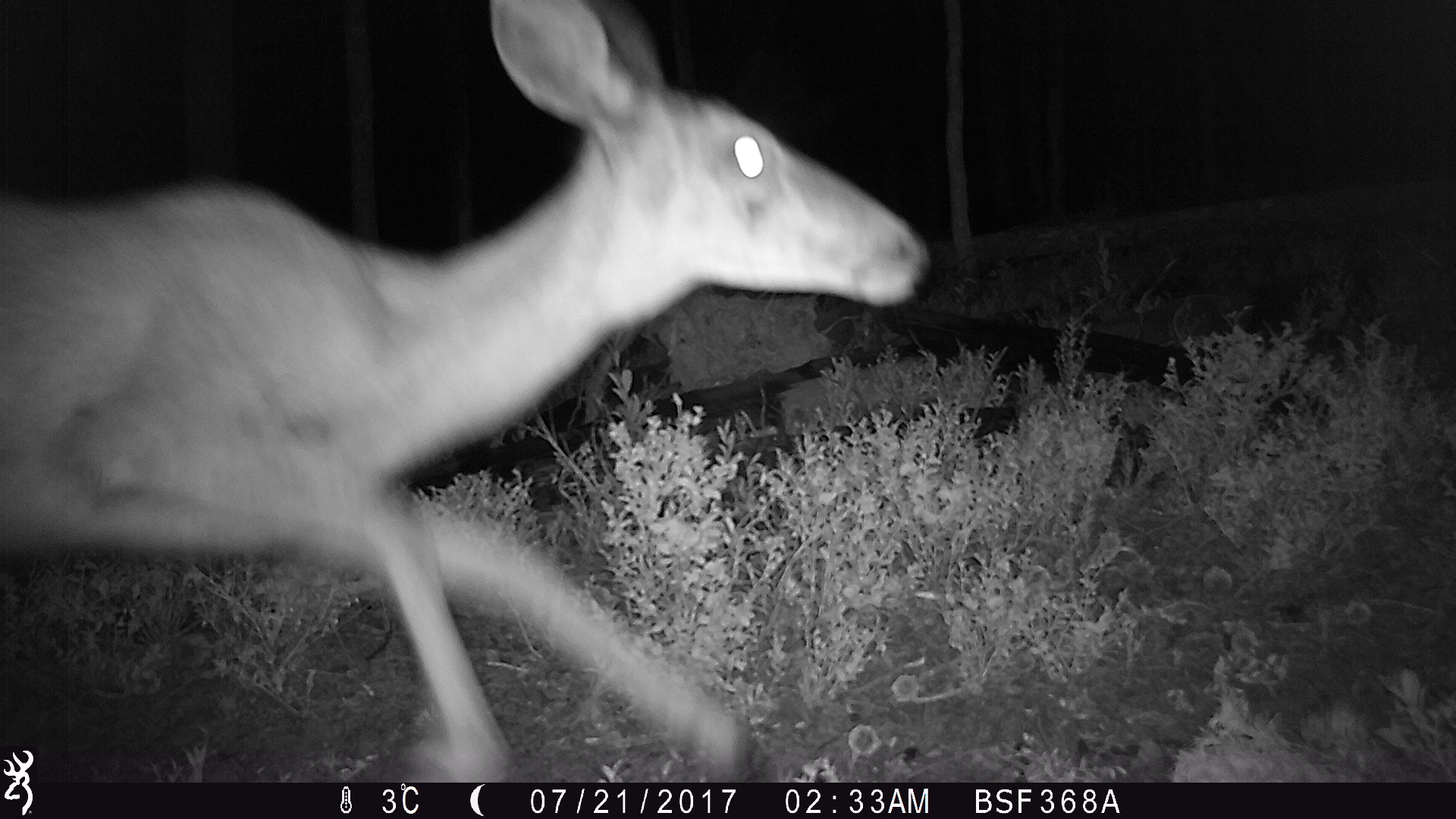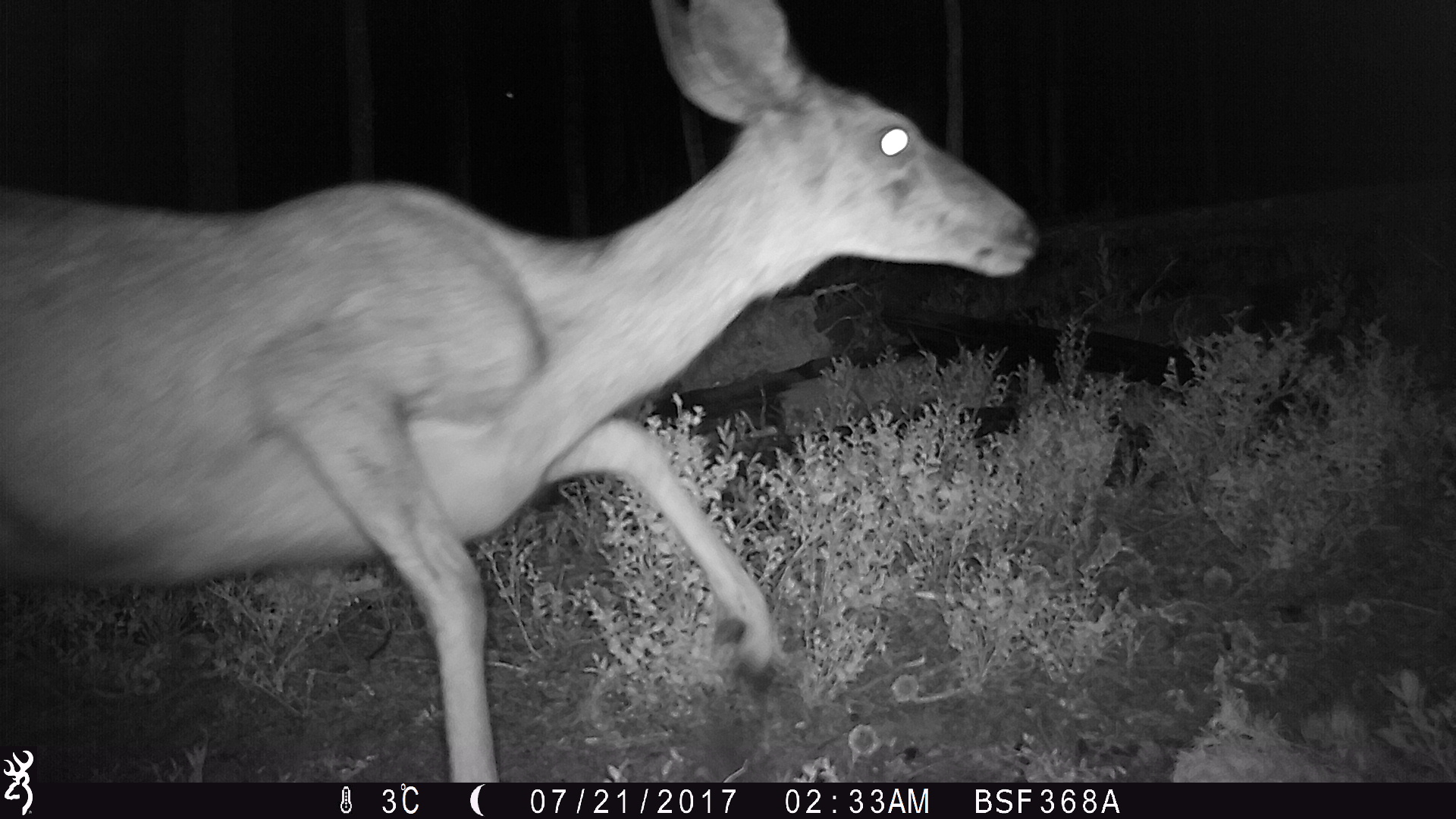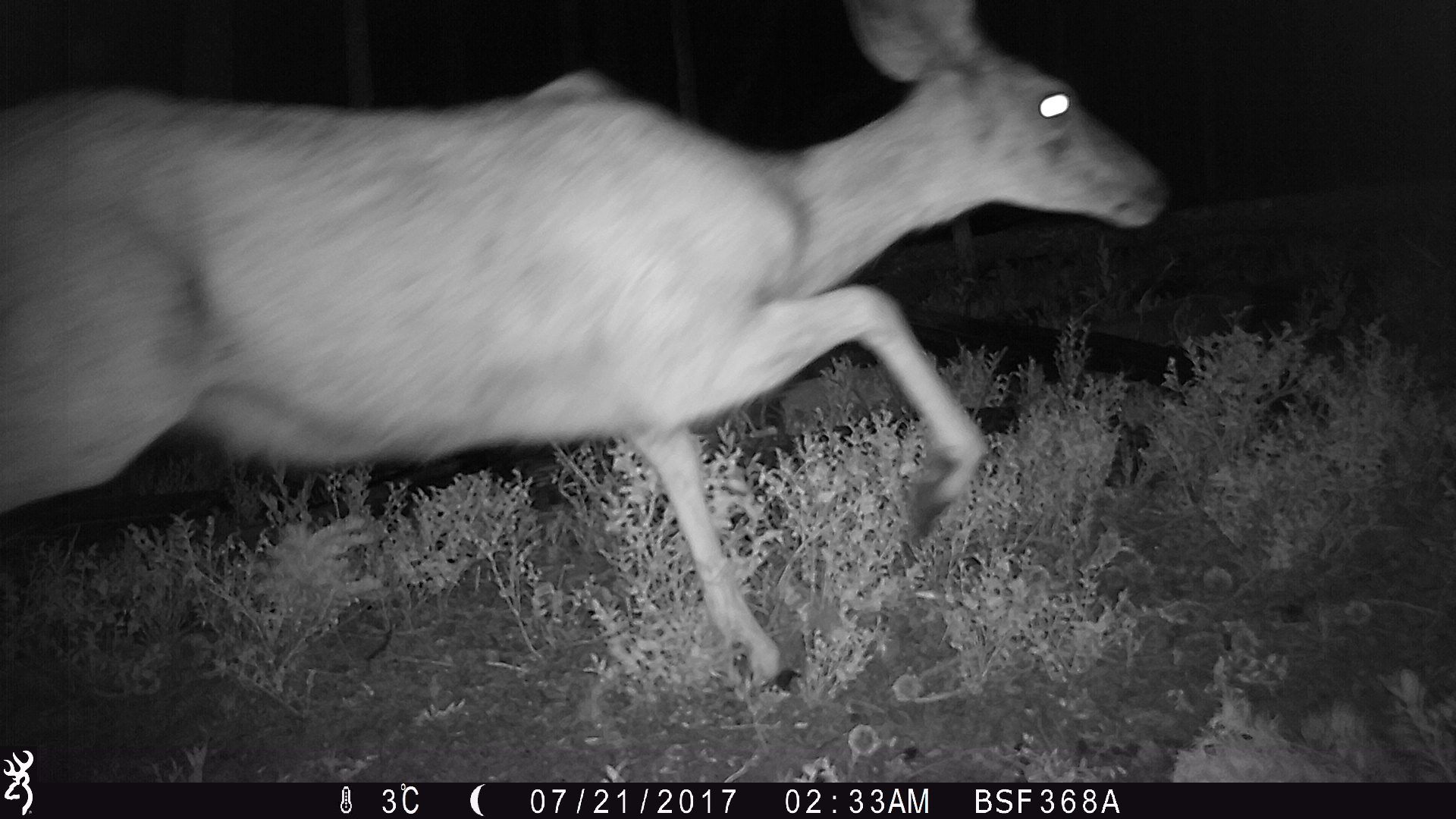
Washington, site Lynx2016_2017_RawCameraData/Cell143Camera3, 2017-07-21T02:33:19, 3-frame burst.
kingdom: Animalia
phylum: Chordata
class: Mammalia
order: Artiodactyla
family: Cervidae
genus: Odocoileus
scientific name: Odocoileus hemionus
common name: mule deer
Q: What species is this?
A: Odocoileus hemionus (mule deer).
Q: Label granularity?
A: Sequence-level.